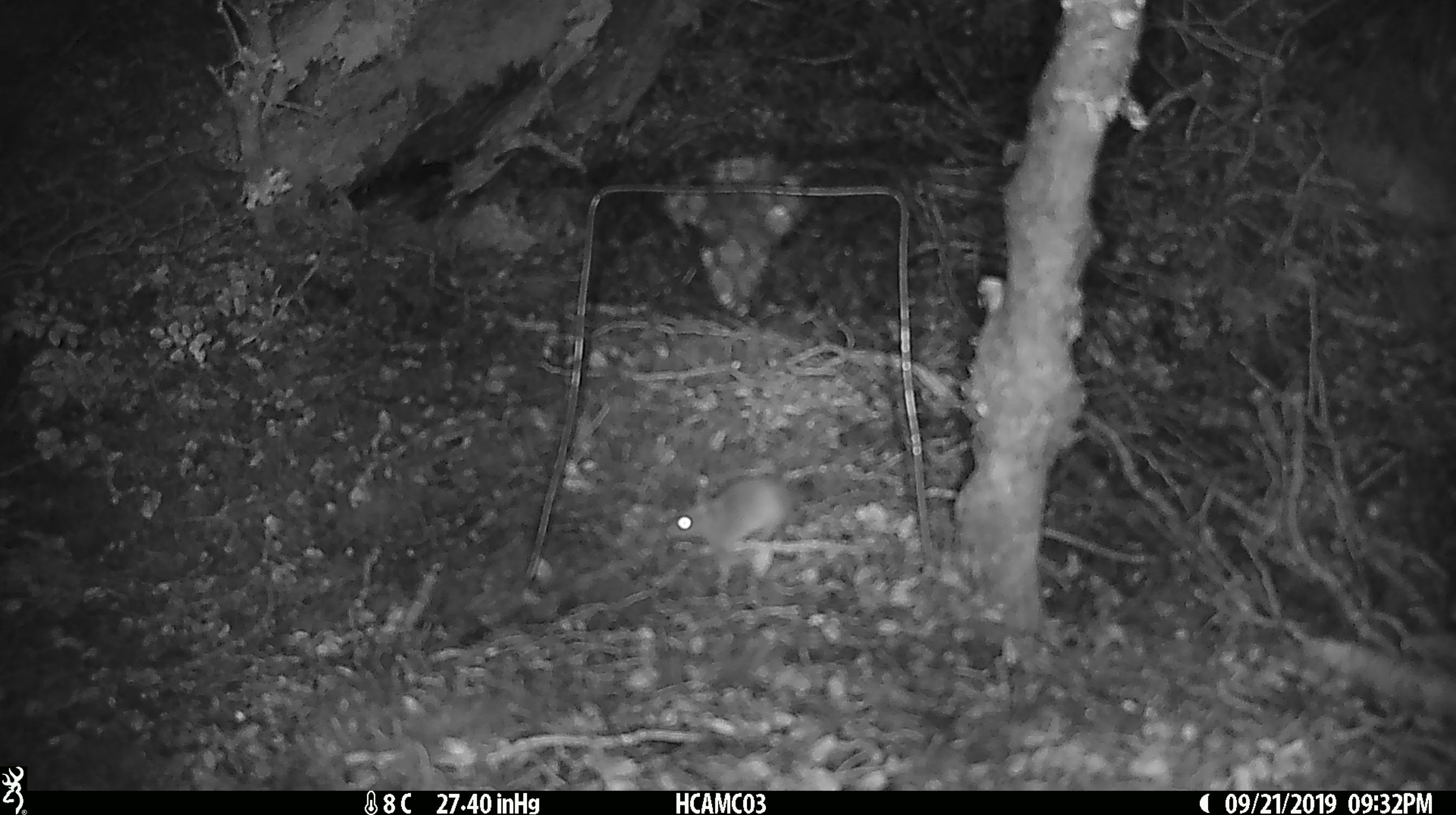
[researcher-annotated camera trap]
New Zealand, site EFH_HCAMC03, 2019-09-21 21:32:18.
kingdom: Animalia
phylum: Chordata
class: Mammalia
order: Rodentia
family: Muridae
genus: Mus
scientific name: Mus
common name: mouse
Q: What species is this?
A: Mouse (Mus).